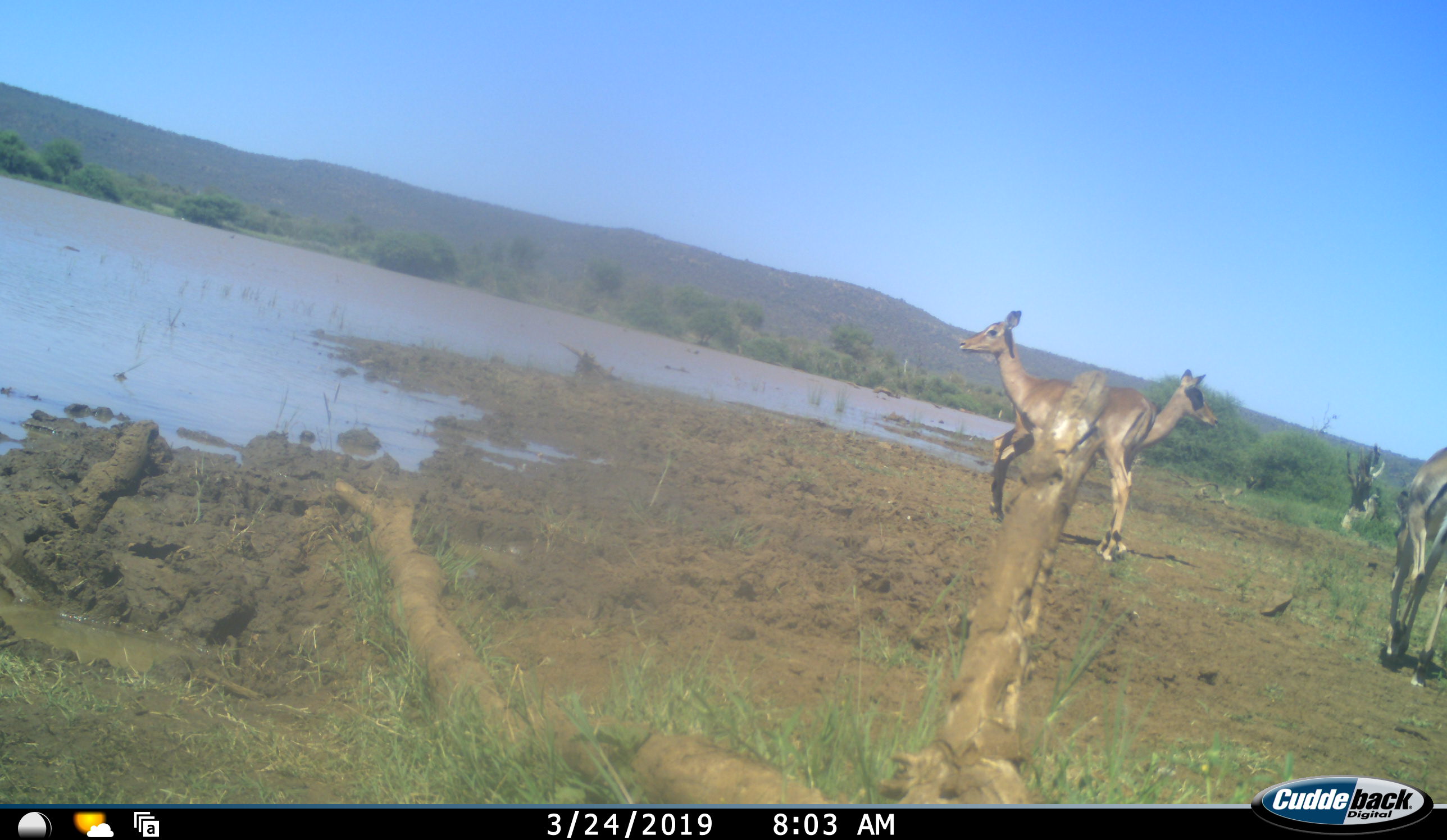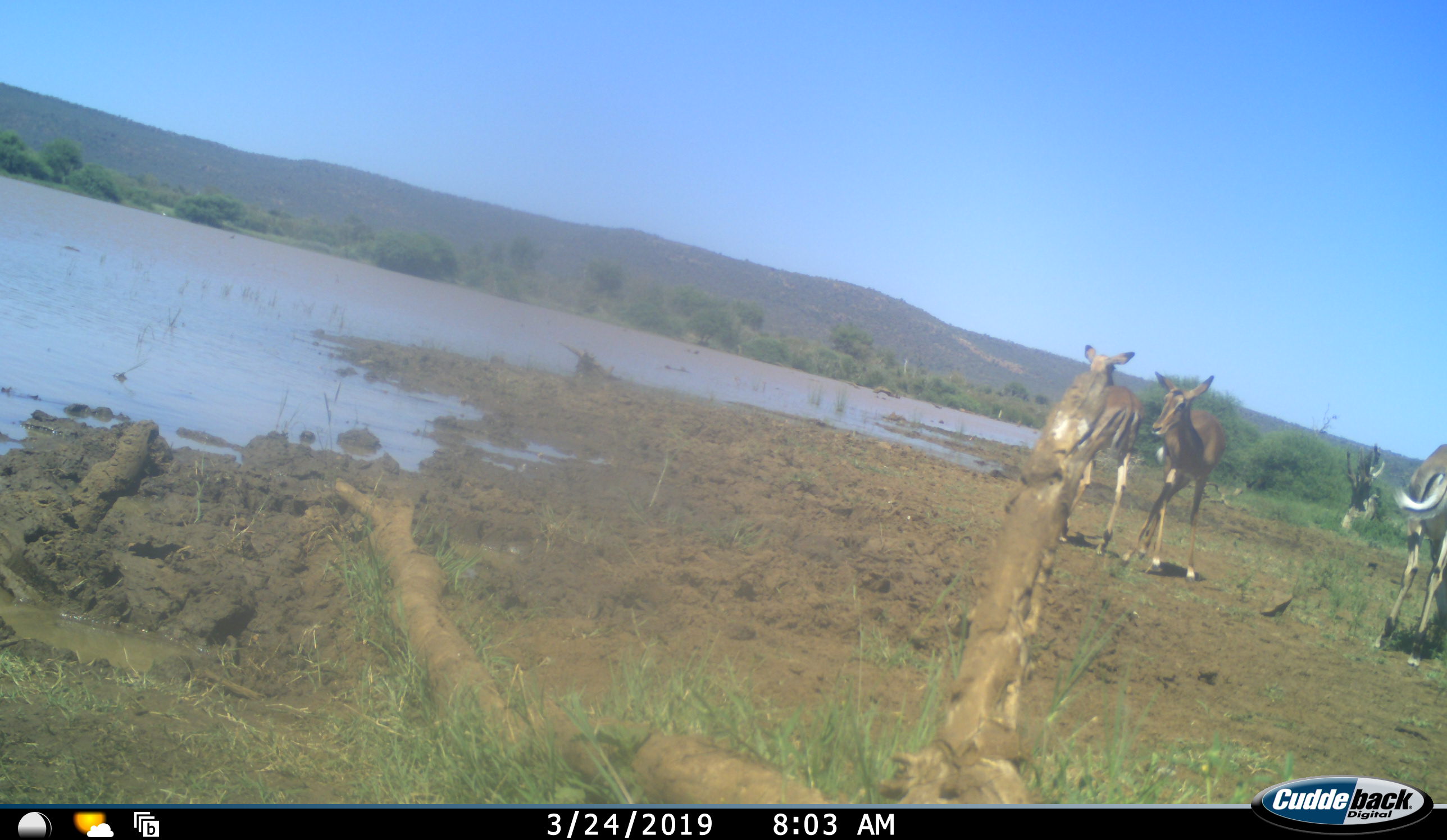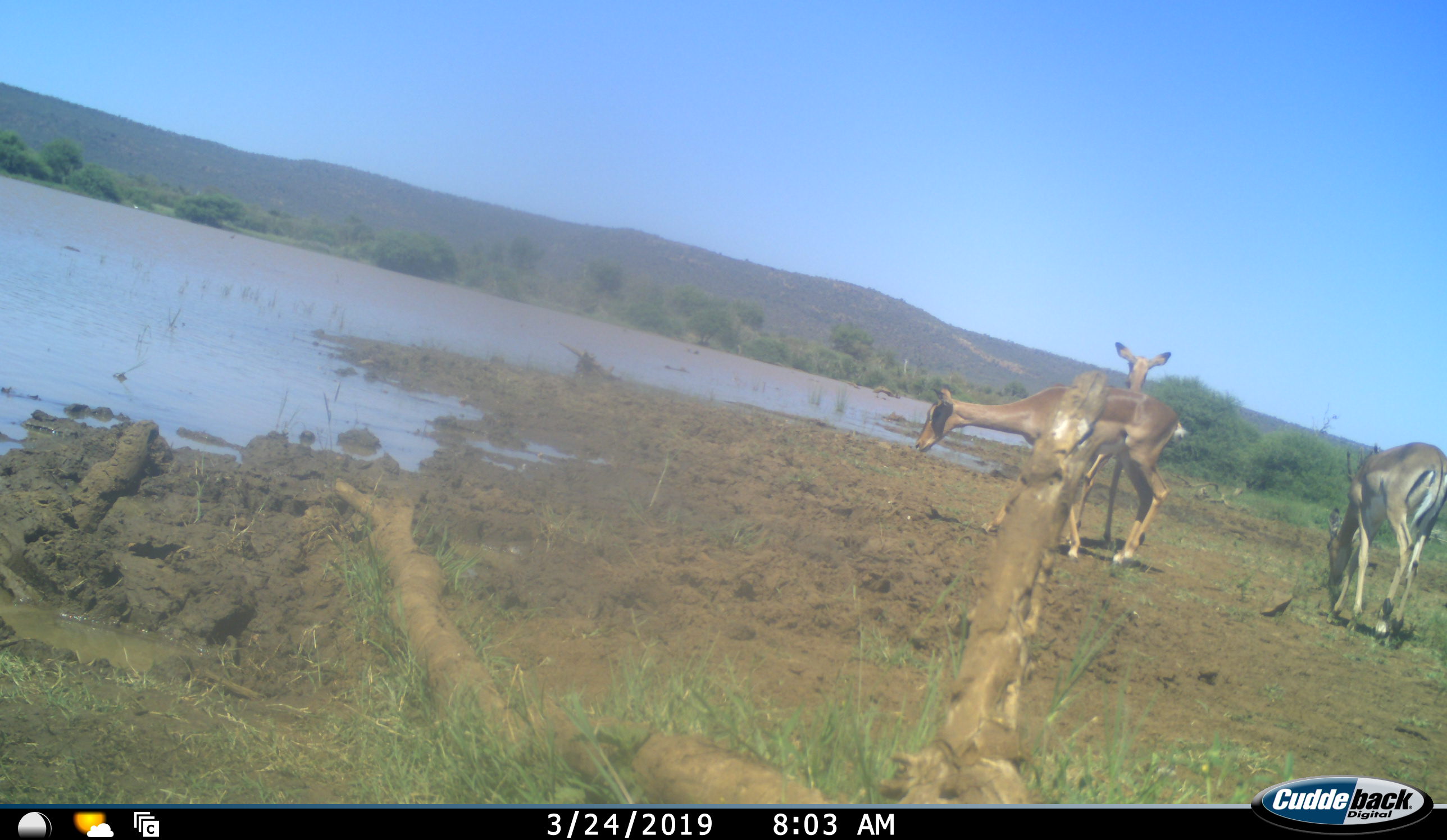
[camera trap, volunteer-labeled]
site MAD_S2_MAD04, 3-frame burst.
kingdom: Animalia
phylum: Chordata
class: Mammalia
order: Artiodactyla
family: Bovidae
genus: Aepyceros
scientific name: Aepyceros melampus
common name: impala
Impala (Aepyceros melampus), count 3. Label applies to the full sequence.